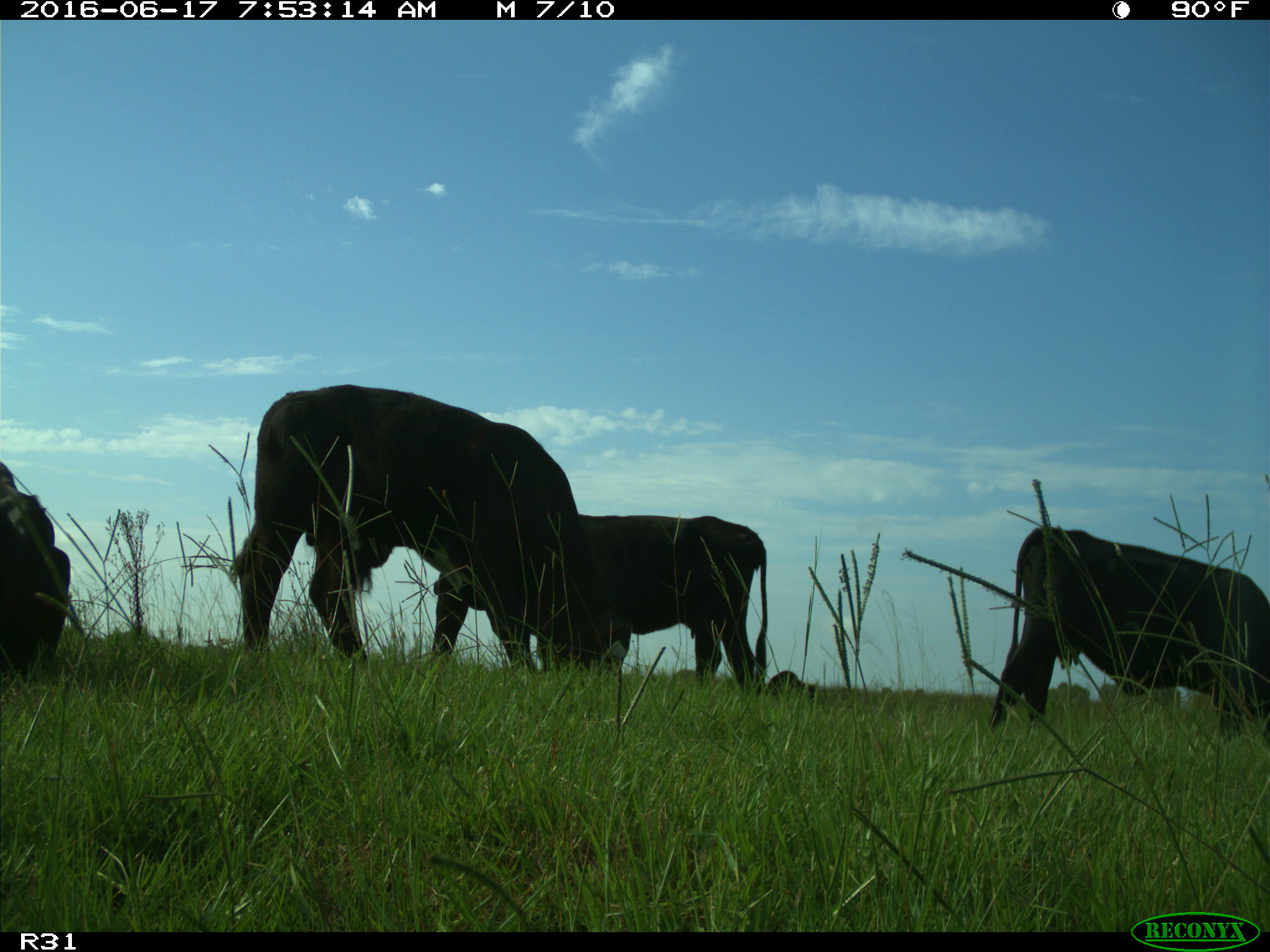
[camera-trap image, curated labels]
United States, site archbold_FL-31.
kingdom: Animalia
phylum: Chordata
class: Mammalia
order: Artiodactyla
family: Bovidae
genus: Bos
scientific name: Bos taurus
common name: domestic cow